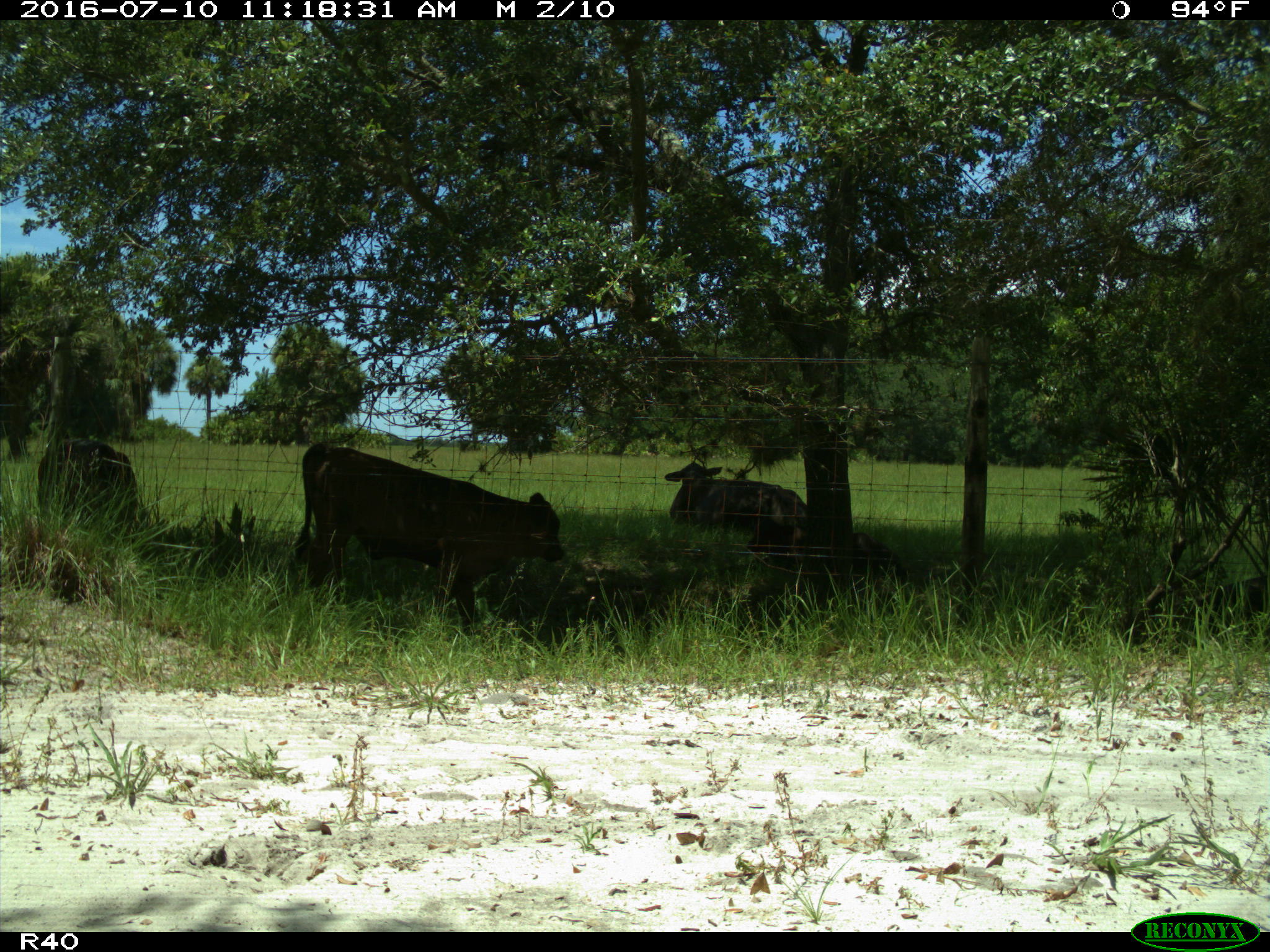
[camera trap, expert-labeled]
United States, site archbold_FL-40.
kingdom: Animalia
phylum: Chordata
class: Mammalia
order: Artiodactyla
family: Bovidae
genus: Bos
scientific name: Bos taurus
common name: domestic cow